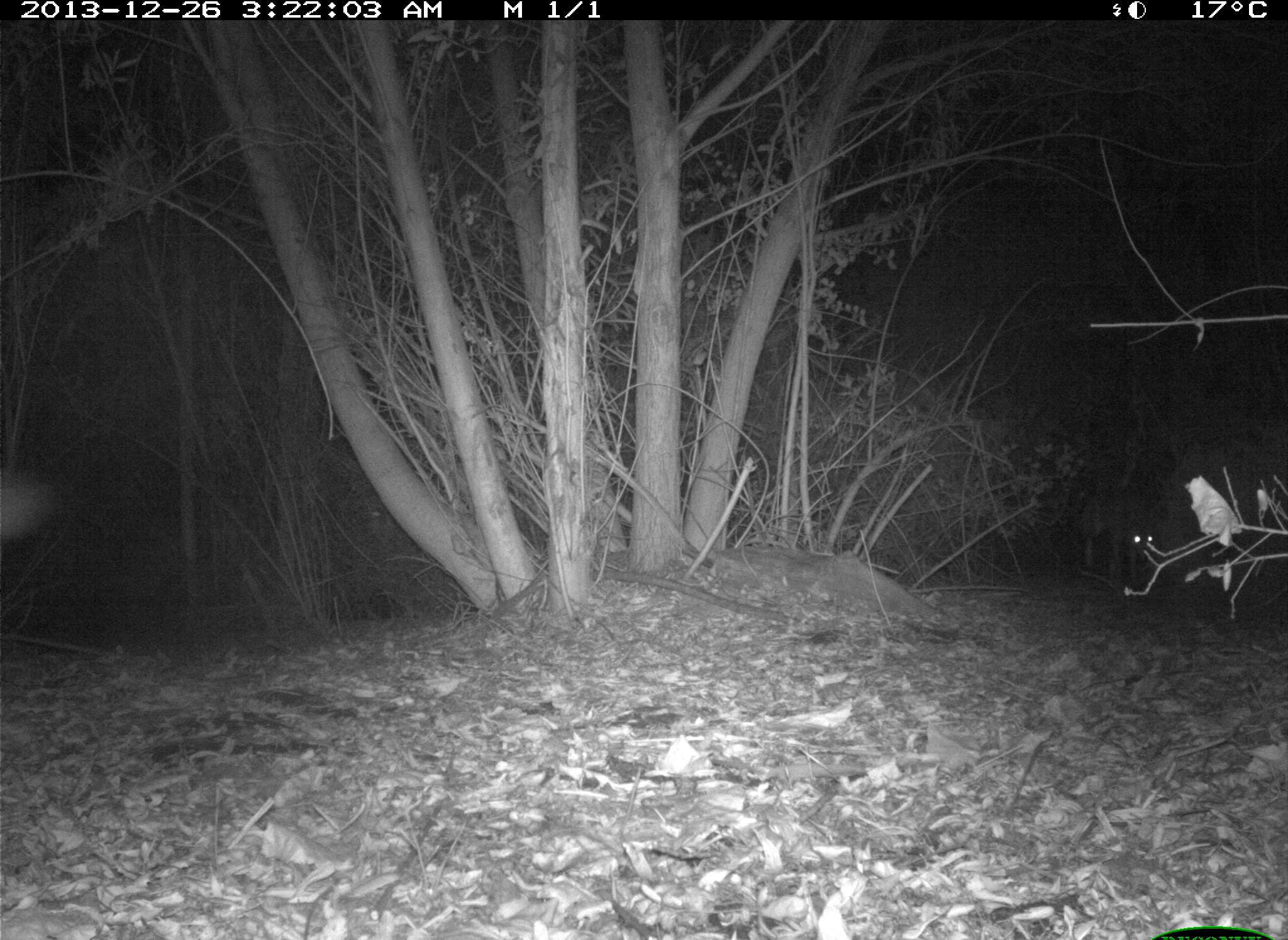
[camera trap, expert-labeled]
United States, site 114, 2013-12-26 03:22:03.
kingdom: Animalia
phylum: Chordata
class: Mammalia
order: Carnivora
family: Canidae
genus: Canis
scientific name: Canis latrans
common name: coyote